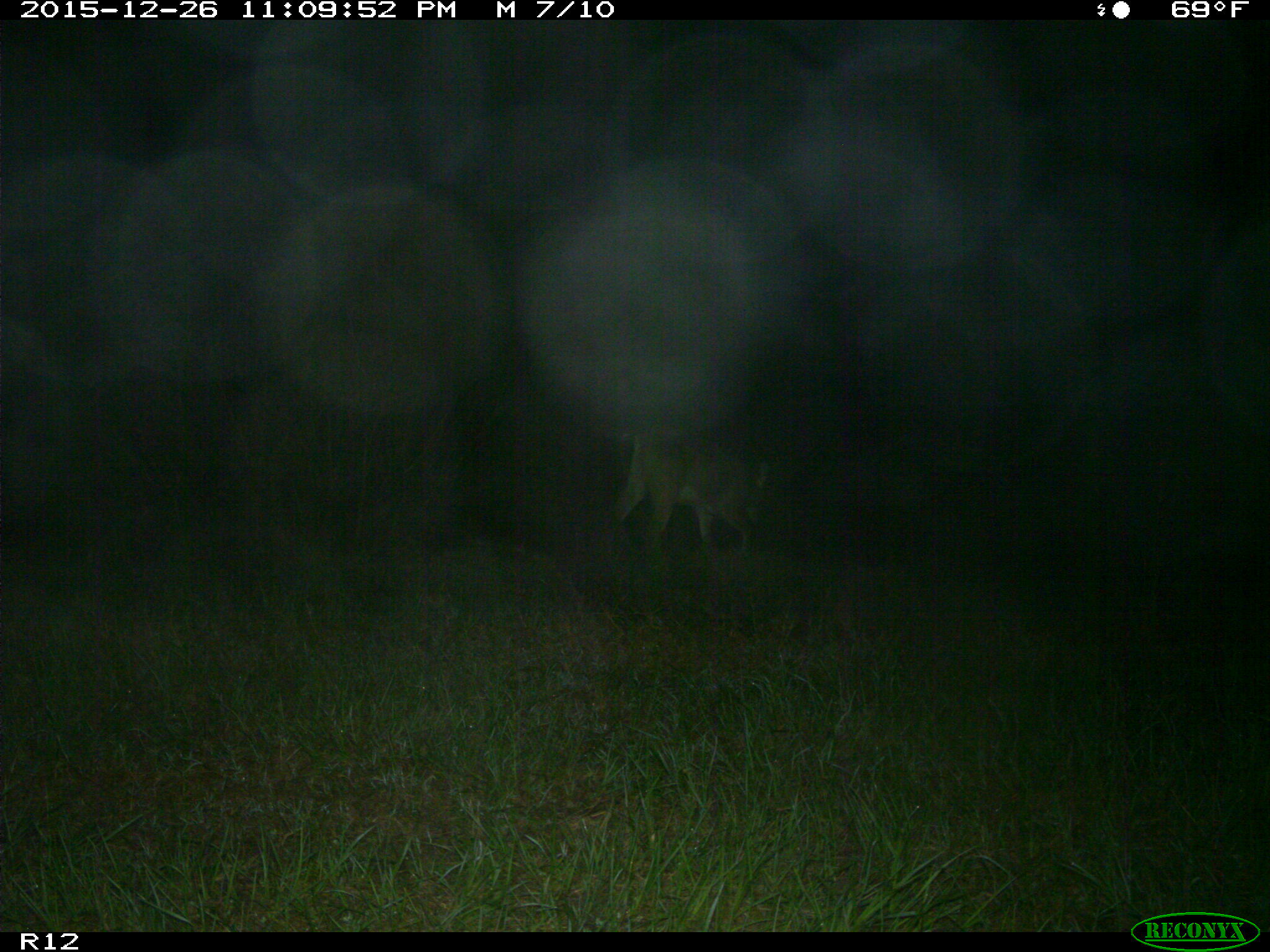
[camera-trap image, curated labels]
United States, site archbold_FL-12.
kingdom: Animalia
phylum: Chordata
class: Mammalia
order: Artiodactyla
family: Cervidae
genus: Odocoileus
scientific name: Odocoileus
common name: deer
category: unidentified deer